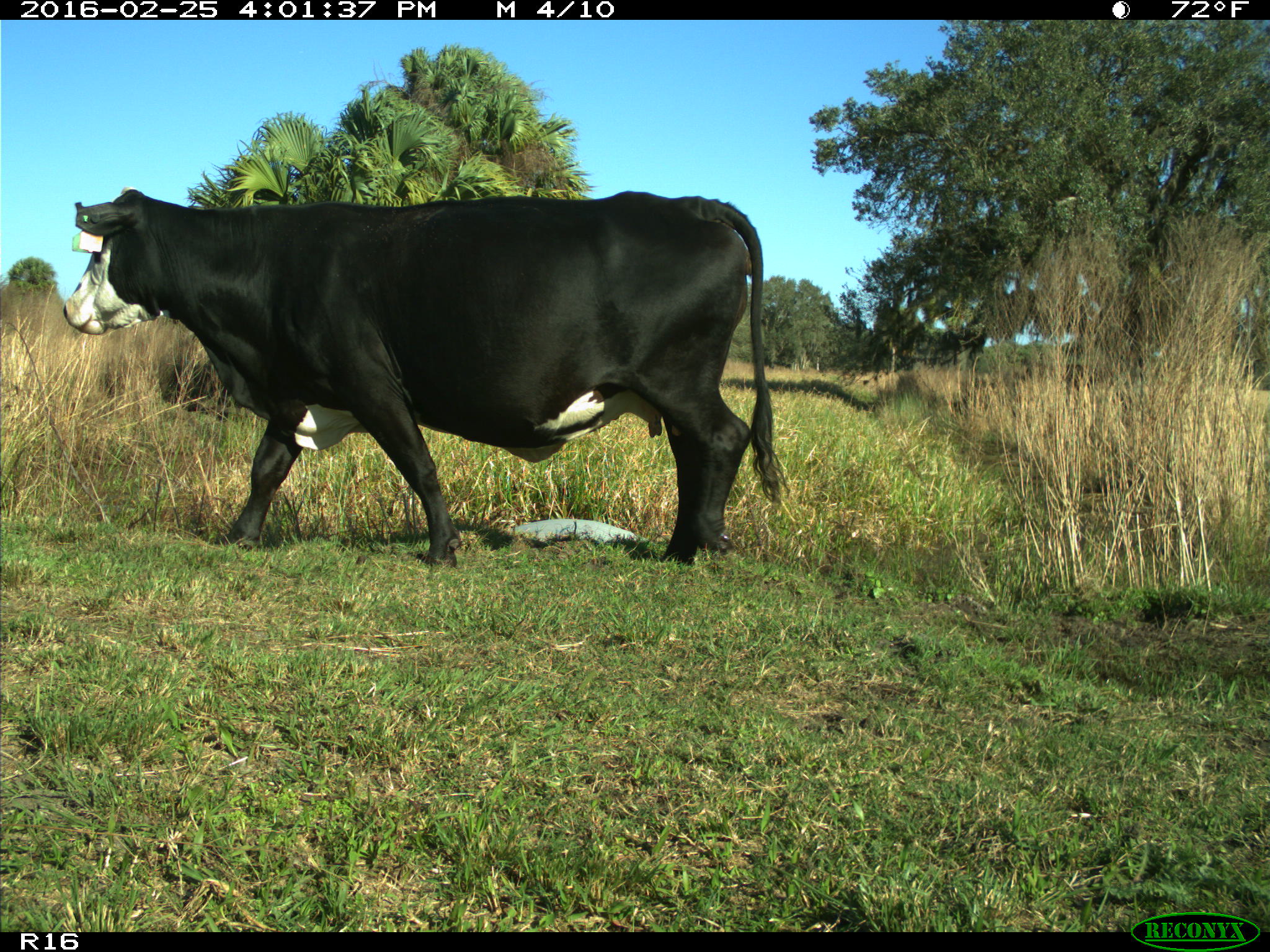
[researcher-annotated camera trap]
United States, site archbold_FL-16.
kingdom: Animalia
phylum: Chordata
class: Mammalia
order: Artiodactyla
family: Bovidae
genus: Bos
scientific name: Bos taurus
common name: domestic cow